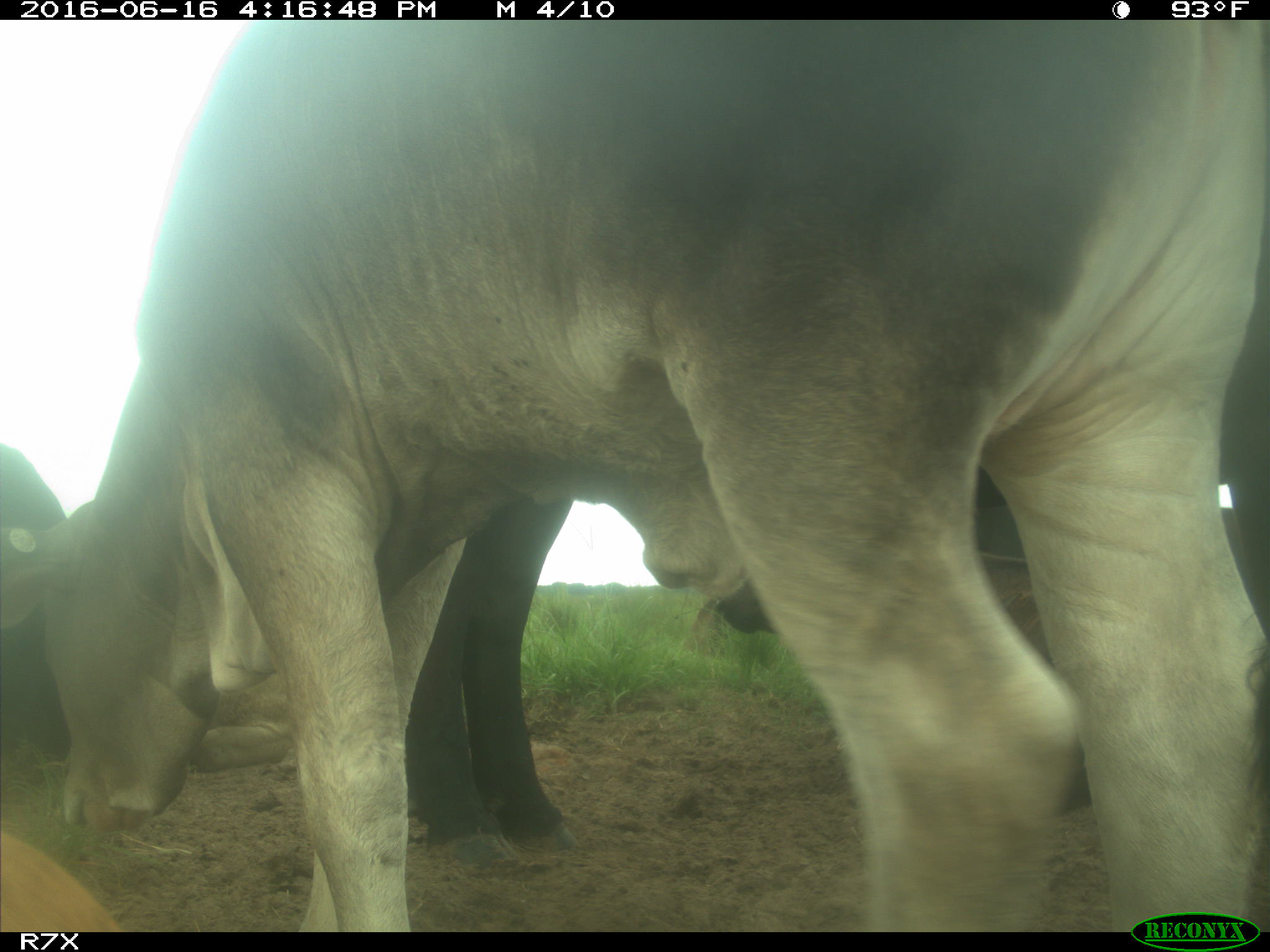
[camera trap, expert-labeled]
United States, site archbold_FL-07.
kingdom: Animalia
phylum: Chordata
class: Mammalia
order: Artiodactyla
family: Bovidae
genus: Bos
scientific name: Bos taurus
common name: domestic cow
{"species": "Bos taurus (domestic cow)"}